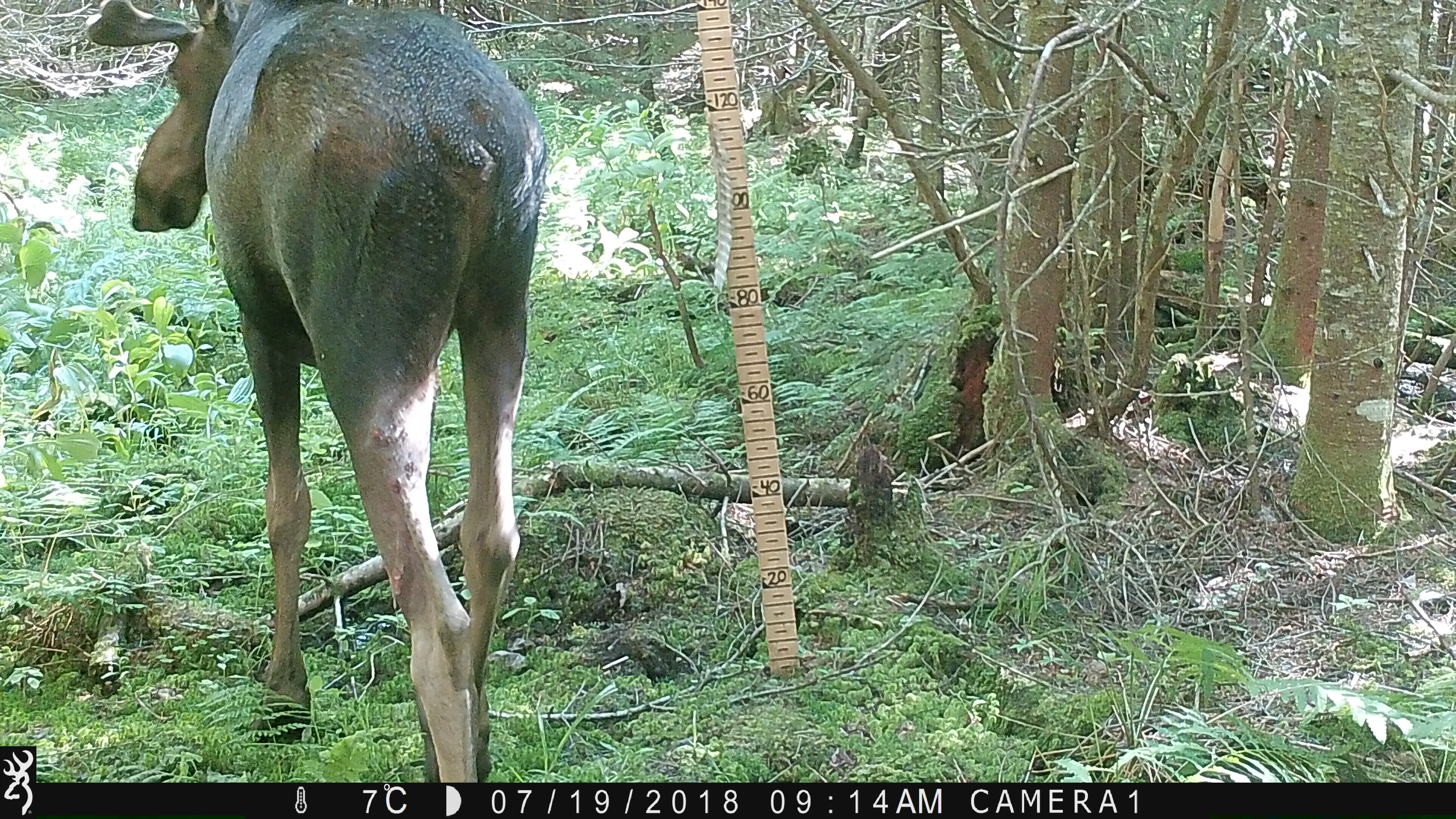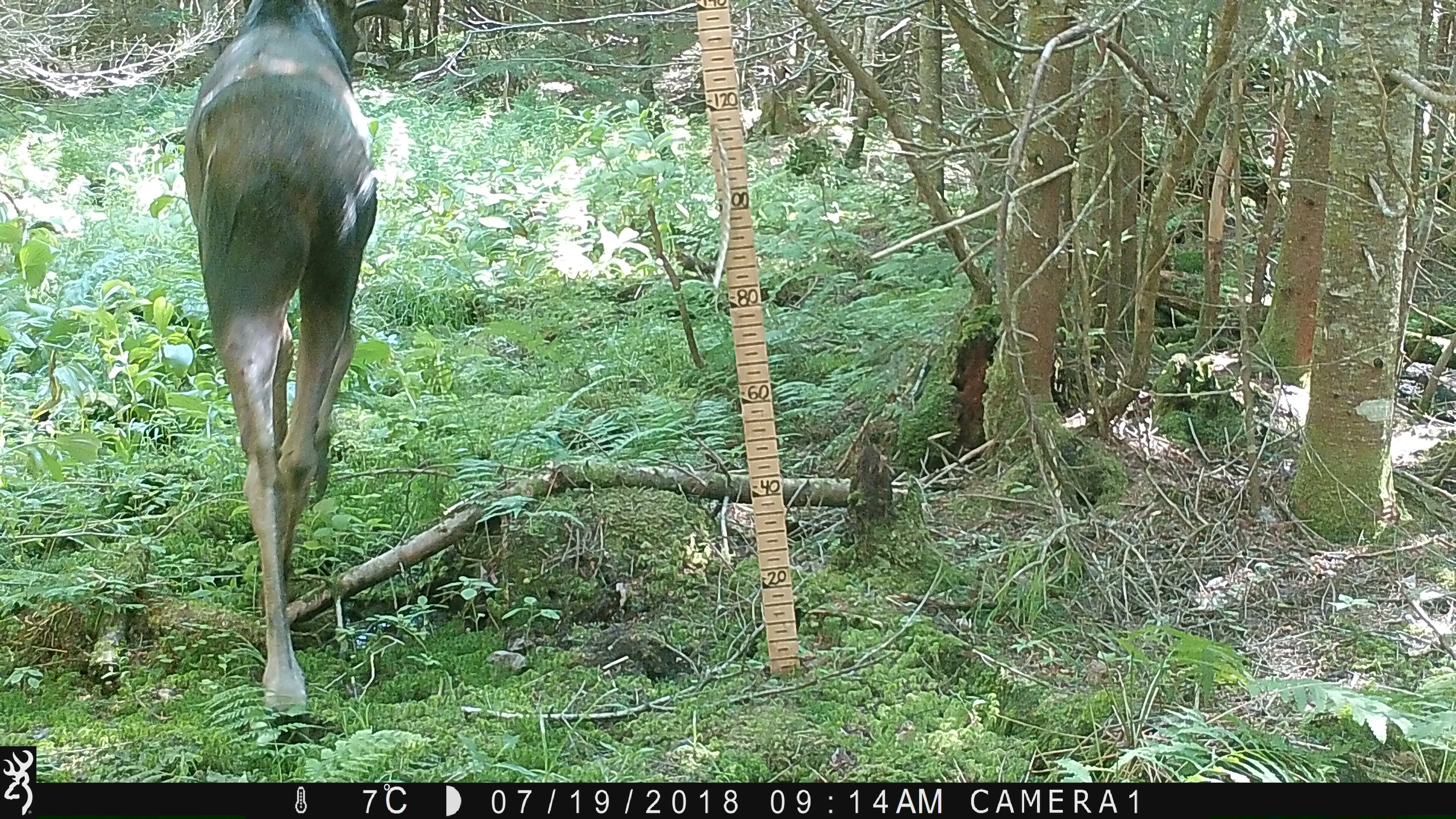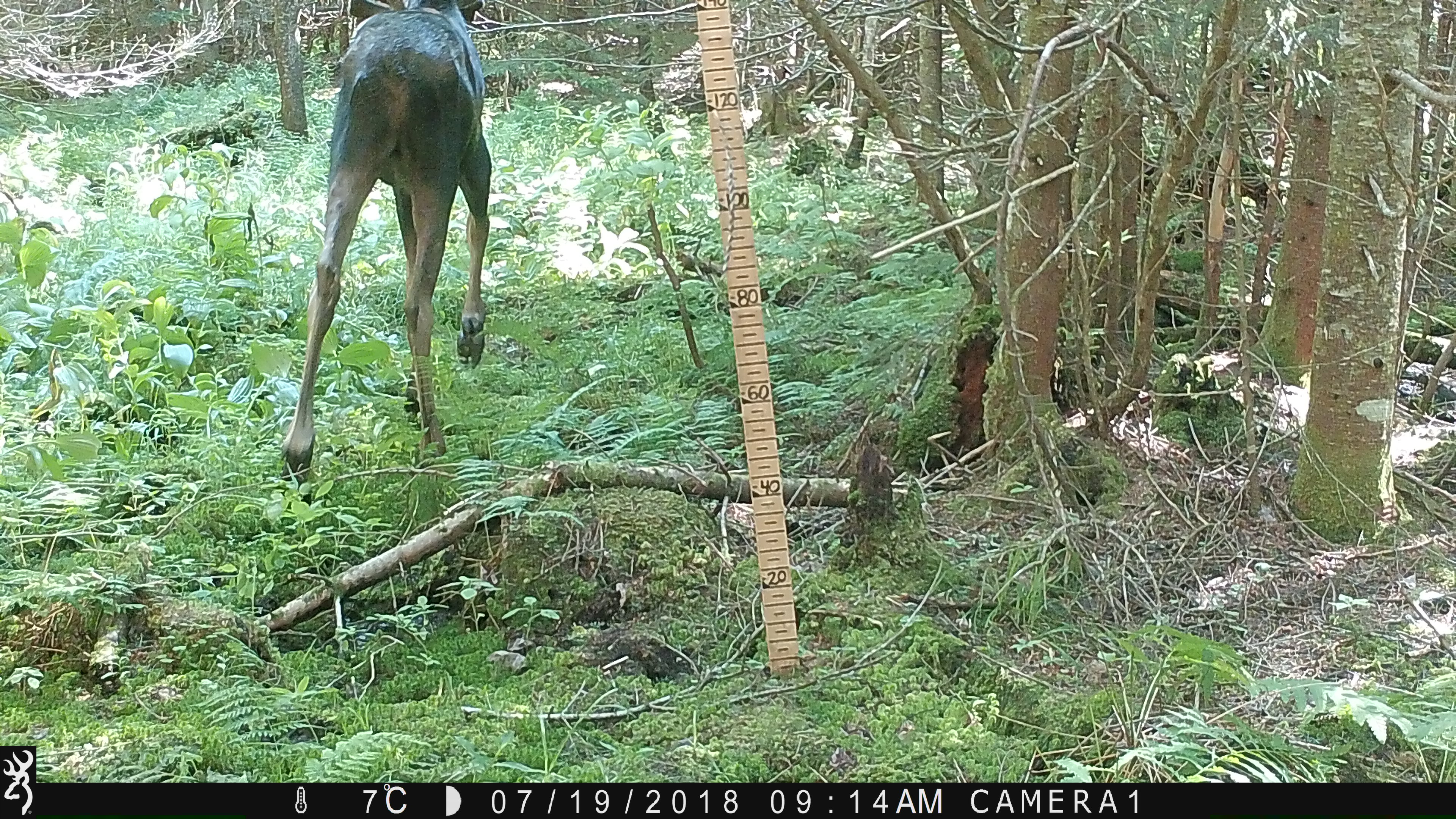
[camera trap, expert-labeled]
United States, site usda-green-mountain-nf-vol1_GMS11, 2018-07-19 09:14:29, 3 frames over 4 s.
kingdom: Animalia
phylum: Chordata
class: Mammalia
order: Artiodactyla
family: Cervidae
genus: Alces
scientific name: Alces alces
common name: moose